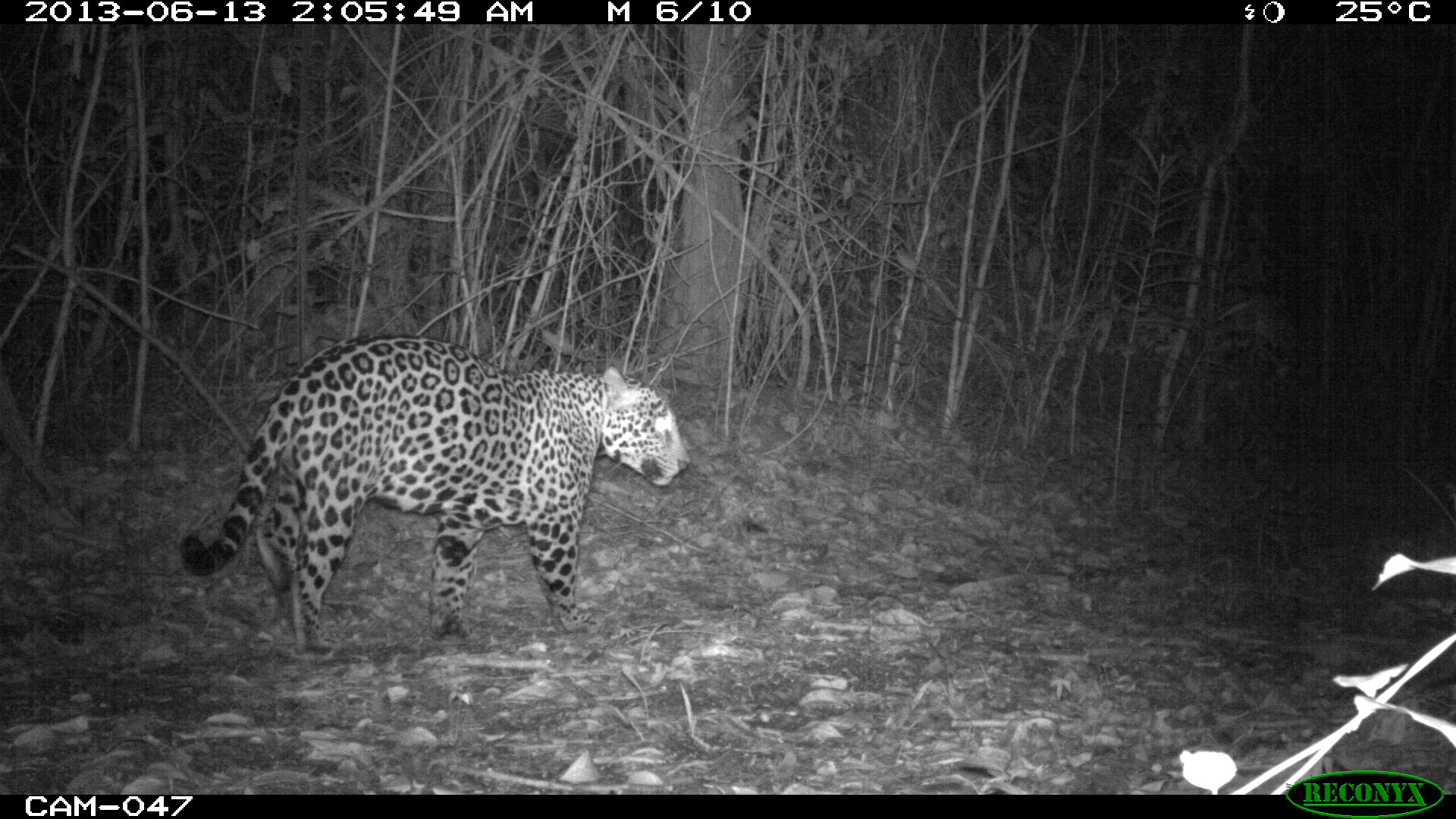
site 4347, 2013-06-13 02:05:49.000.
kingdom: Animalia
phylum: Chordata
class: Mammalia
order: Carnivora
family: Felidae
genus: Panthera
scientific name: Panthera onca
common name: jaguar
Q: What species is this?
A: Panthera onca (jaguar).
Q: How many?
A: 1.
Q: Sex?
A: Male.